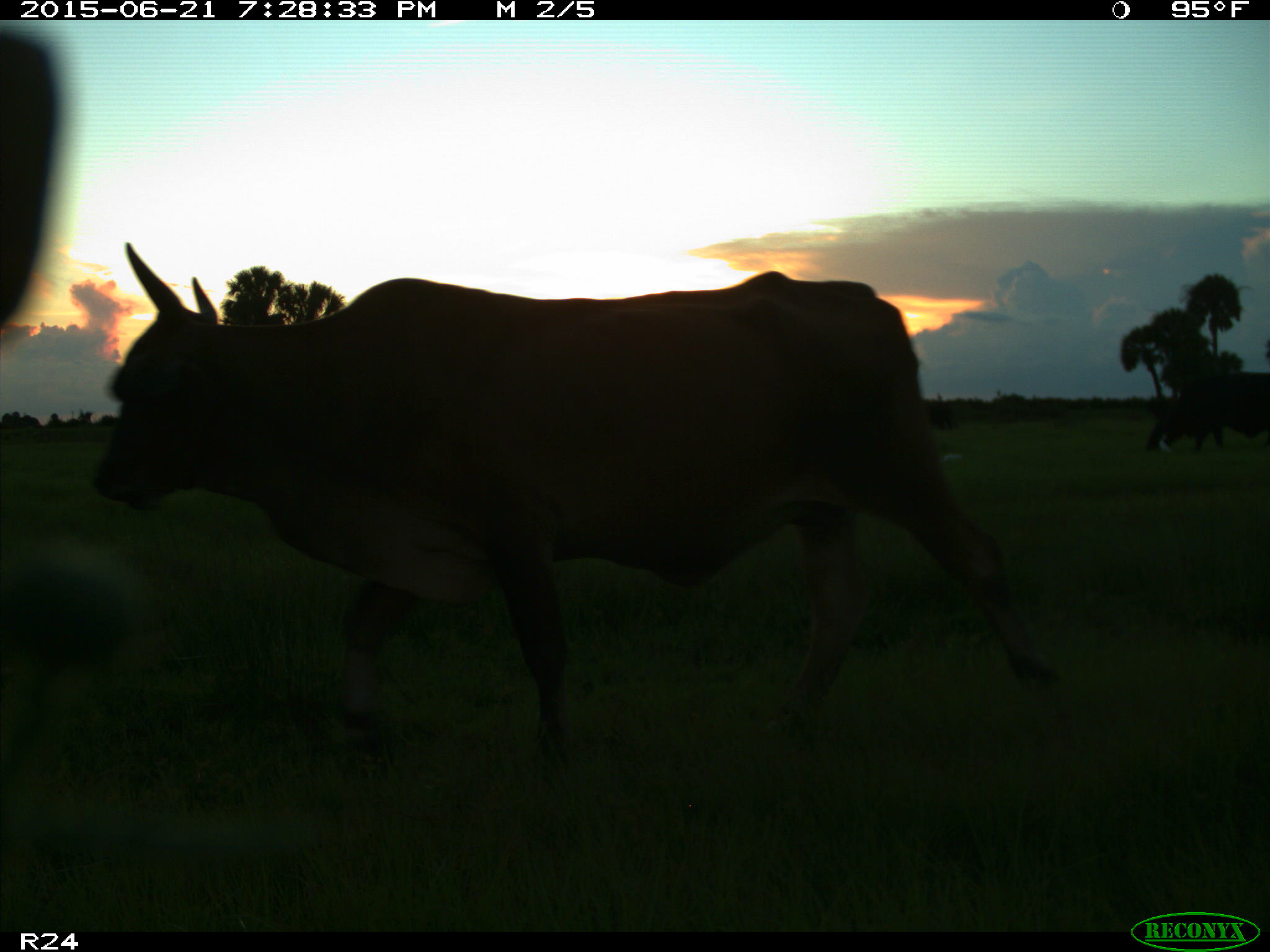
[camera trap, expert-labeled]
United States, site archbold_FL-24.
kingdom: Animalia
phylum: Chordata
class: Mammalia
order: Artiodactyla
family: Bovidae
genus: Bos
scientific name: Bos taurus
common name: domestic cow